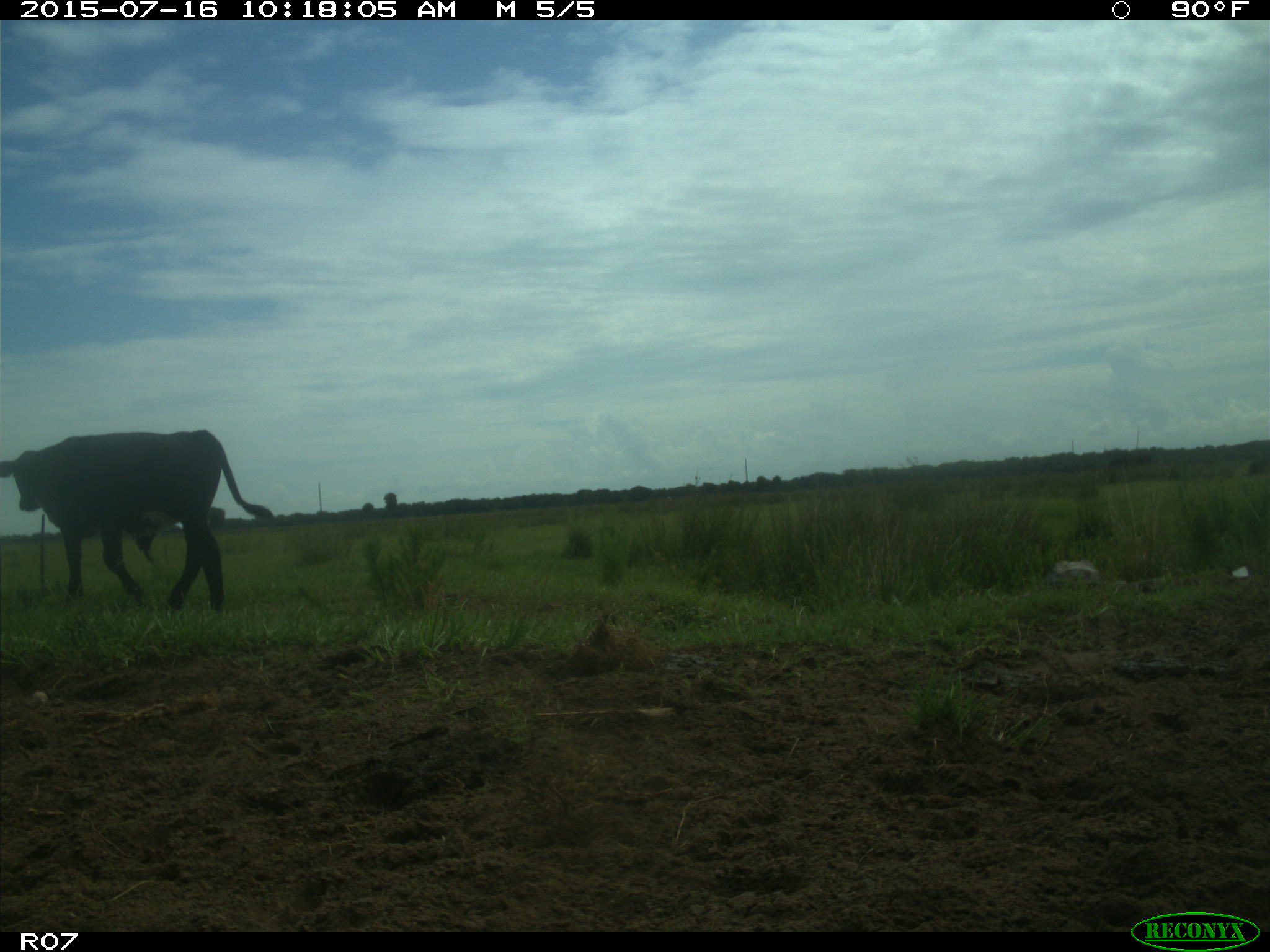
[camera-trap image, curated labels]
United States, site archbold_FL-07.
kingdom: Animalia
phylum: Chordata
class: Mammalia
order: Artiodactyla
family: Bovidae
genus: Bos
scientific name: Bos taurus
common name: domestic cow